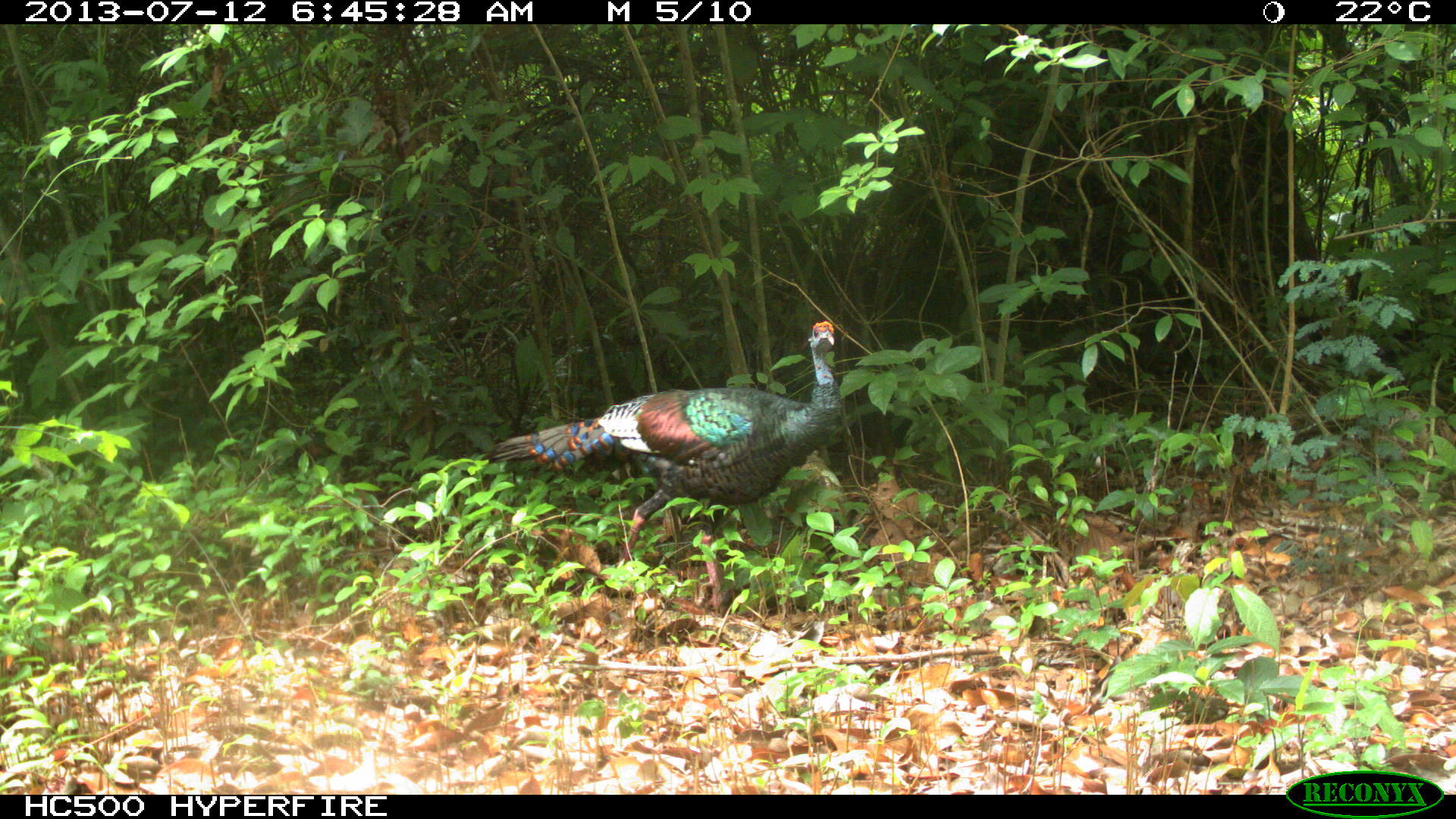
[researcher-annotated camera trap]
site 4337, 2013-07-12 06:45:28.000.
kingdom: Animalia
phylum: Chordata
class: Aves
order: Galliformes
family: Phasianidae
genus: Meleagris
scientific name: Meleagris ocellata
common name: ocellated turkey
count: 1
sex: female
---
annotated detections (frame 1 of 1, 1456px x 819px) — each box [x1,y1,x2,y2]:
meleagris ocellata: [479,319,849,614]